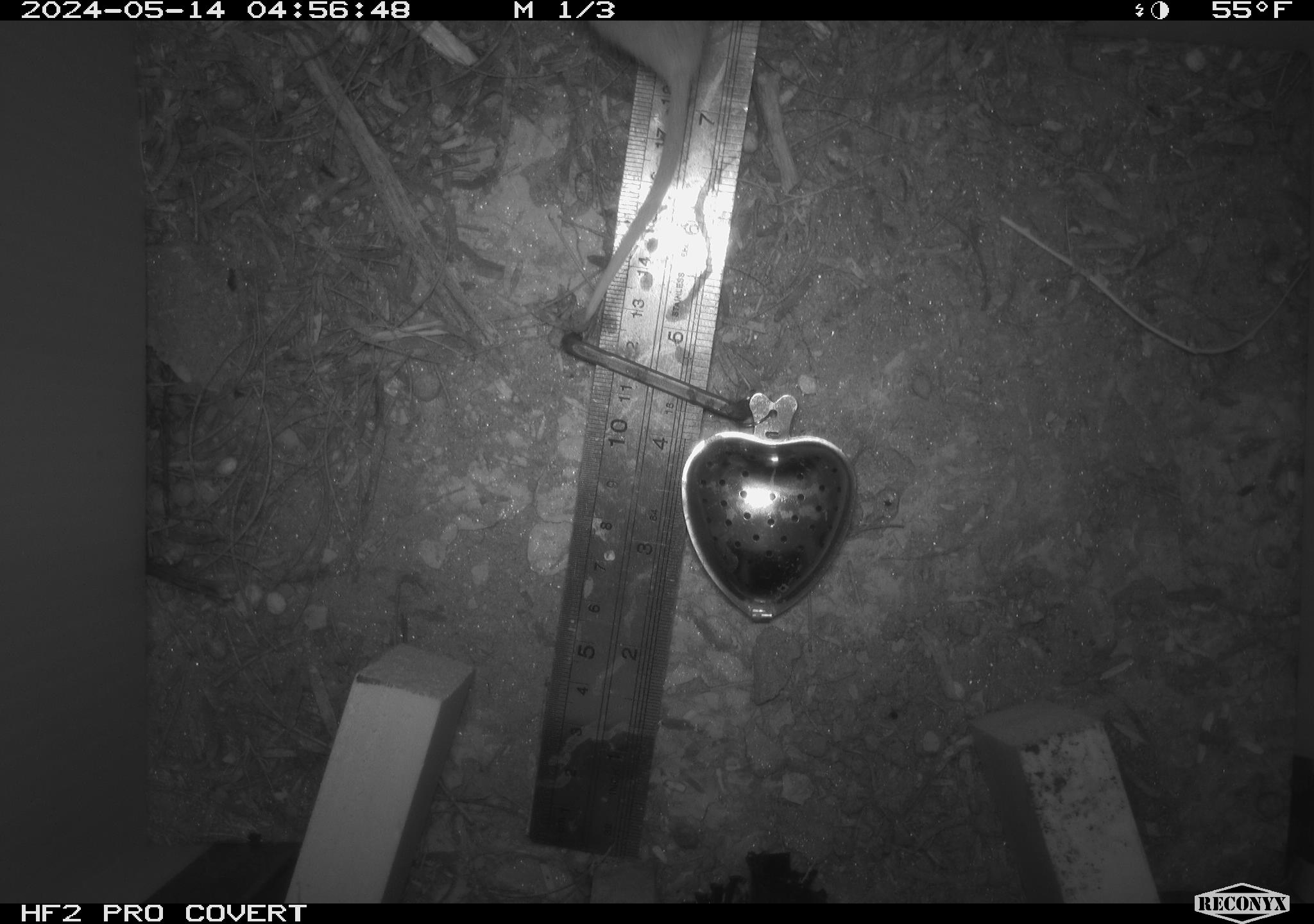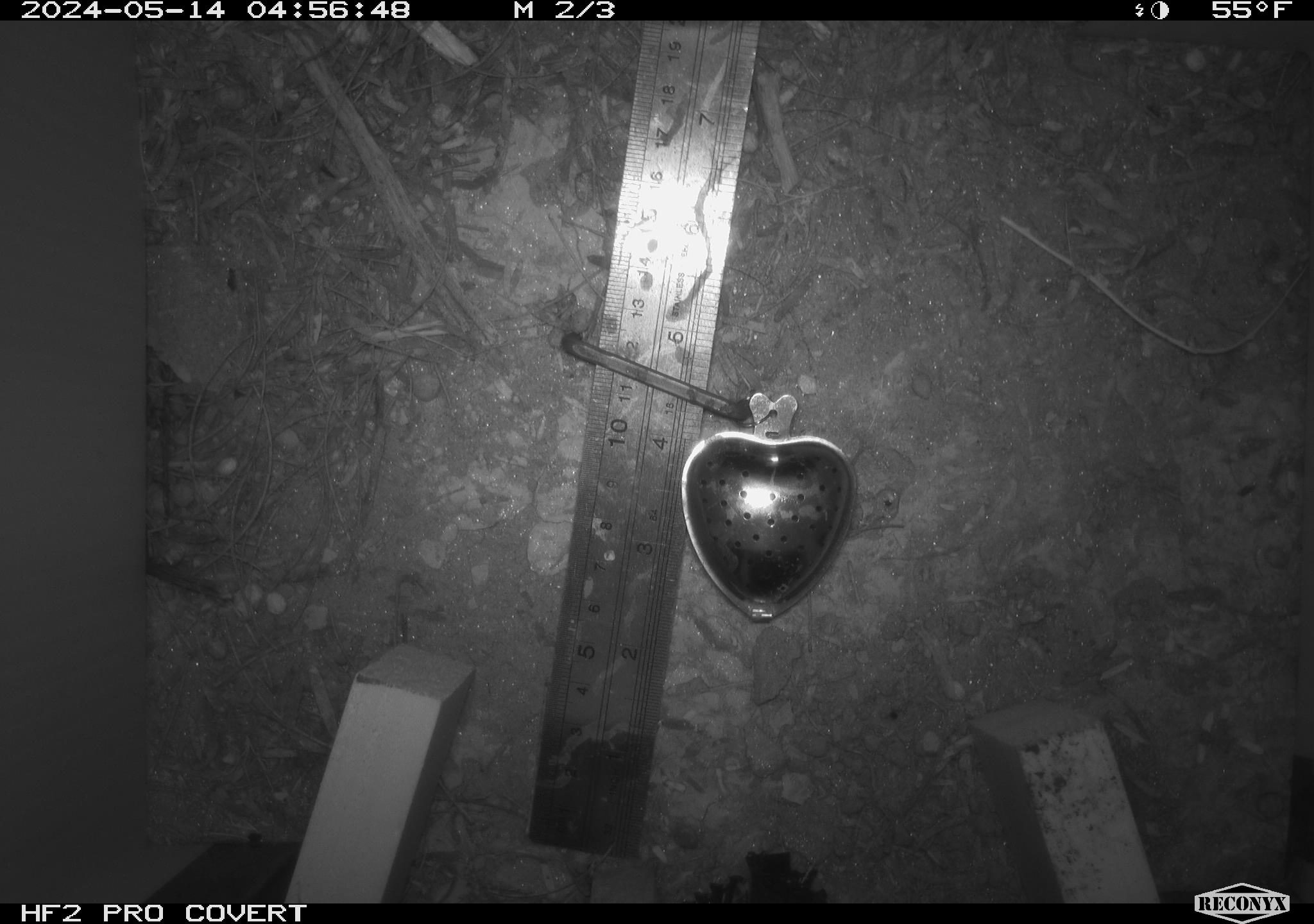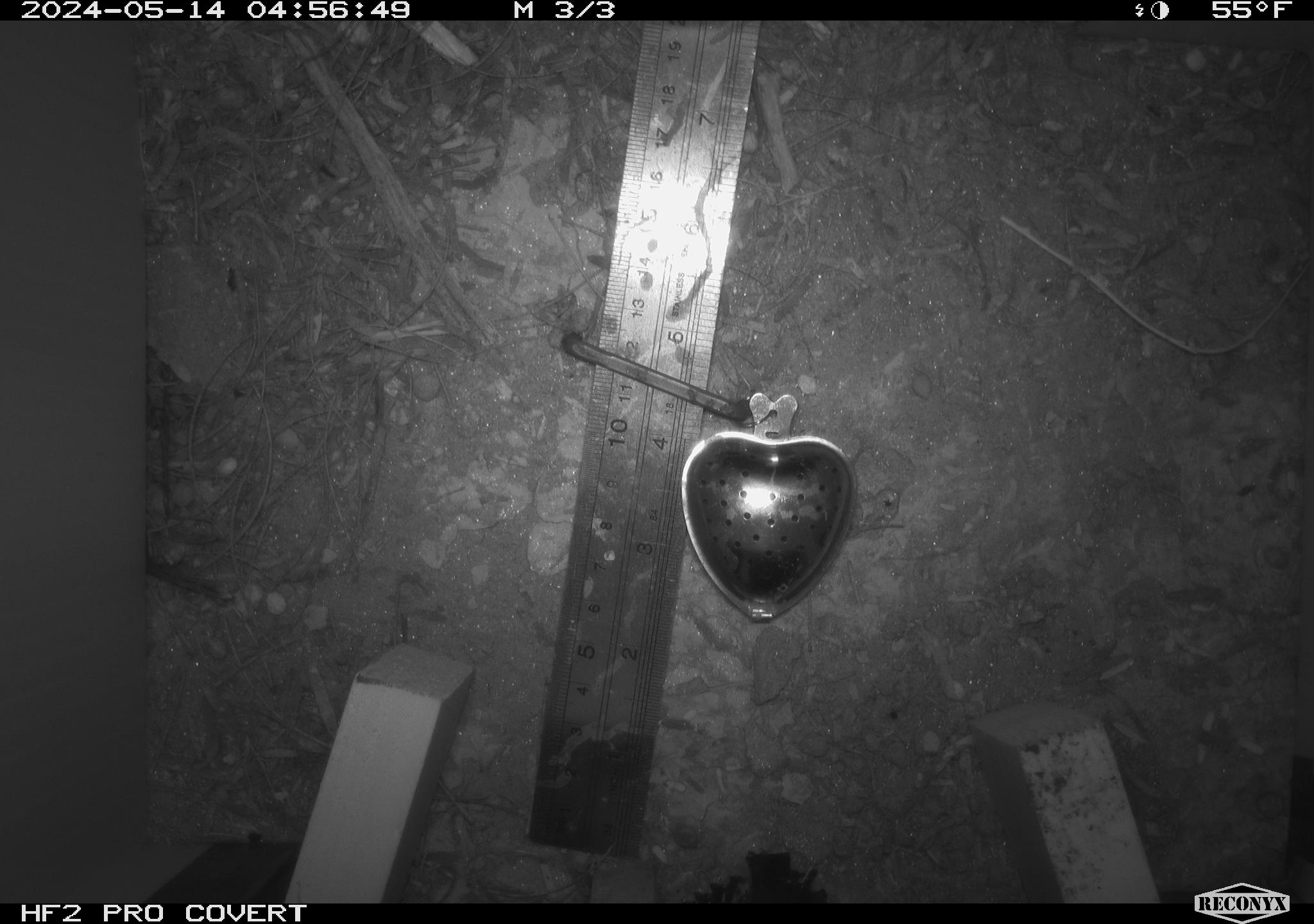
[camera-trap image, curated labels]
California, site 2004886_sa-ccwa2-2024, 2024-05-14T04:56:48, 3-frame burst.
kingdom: Animalia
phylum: Chordata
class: Mammalia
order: Rodentia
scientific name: Rodentia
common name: mouse species